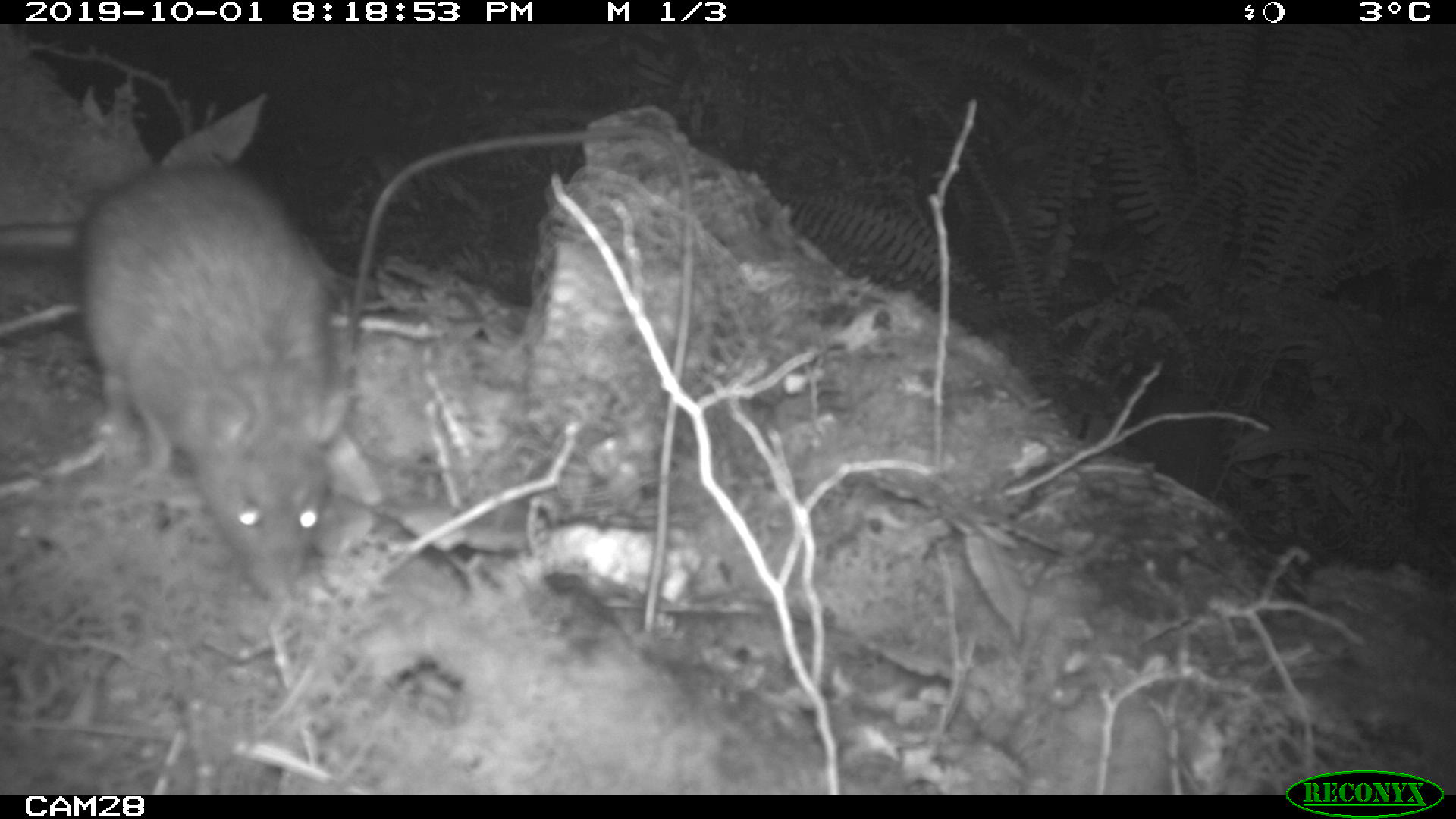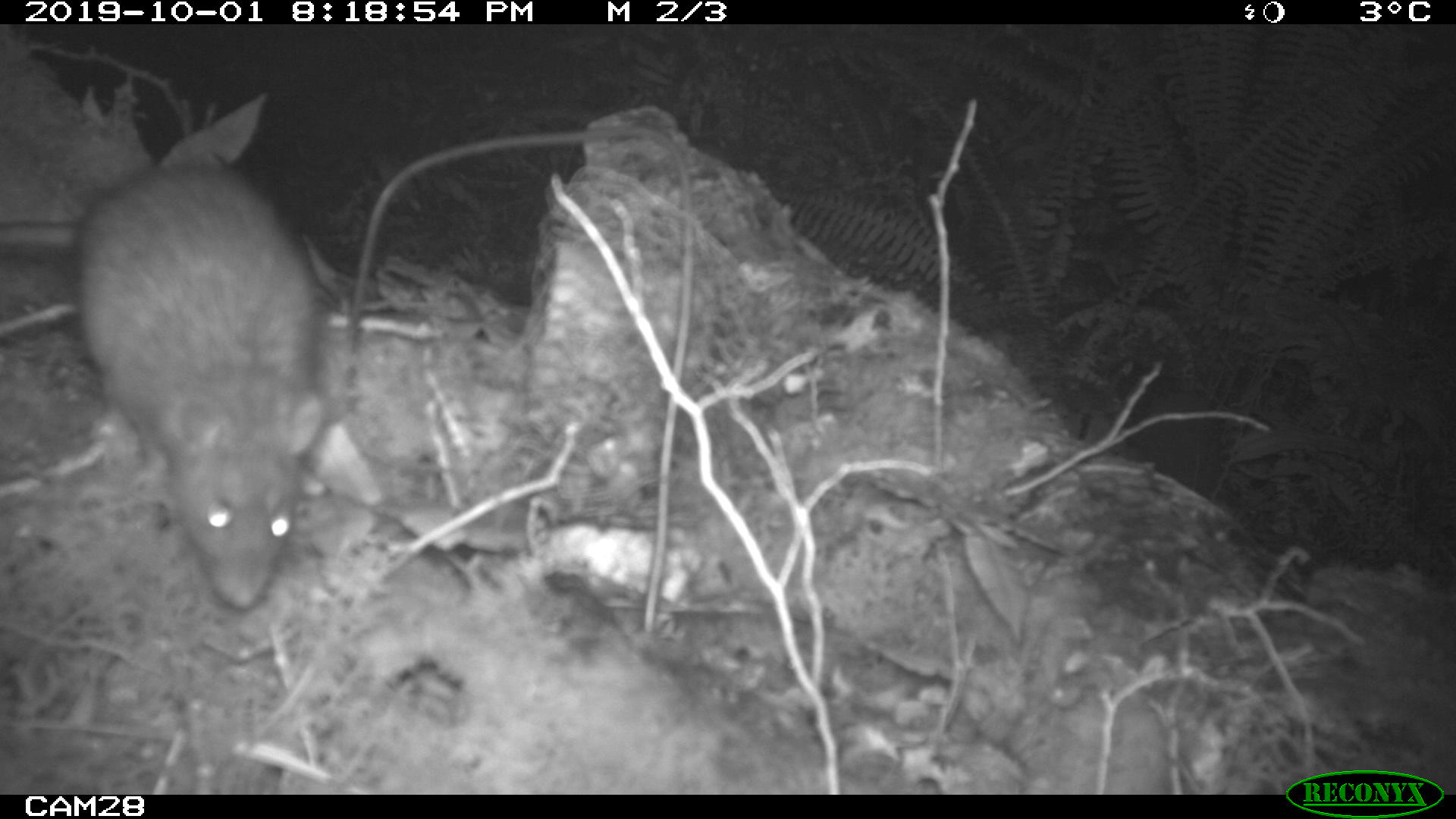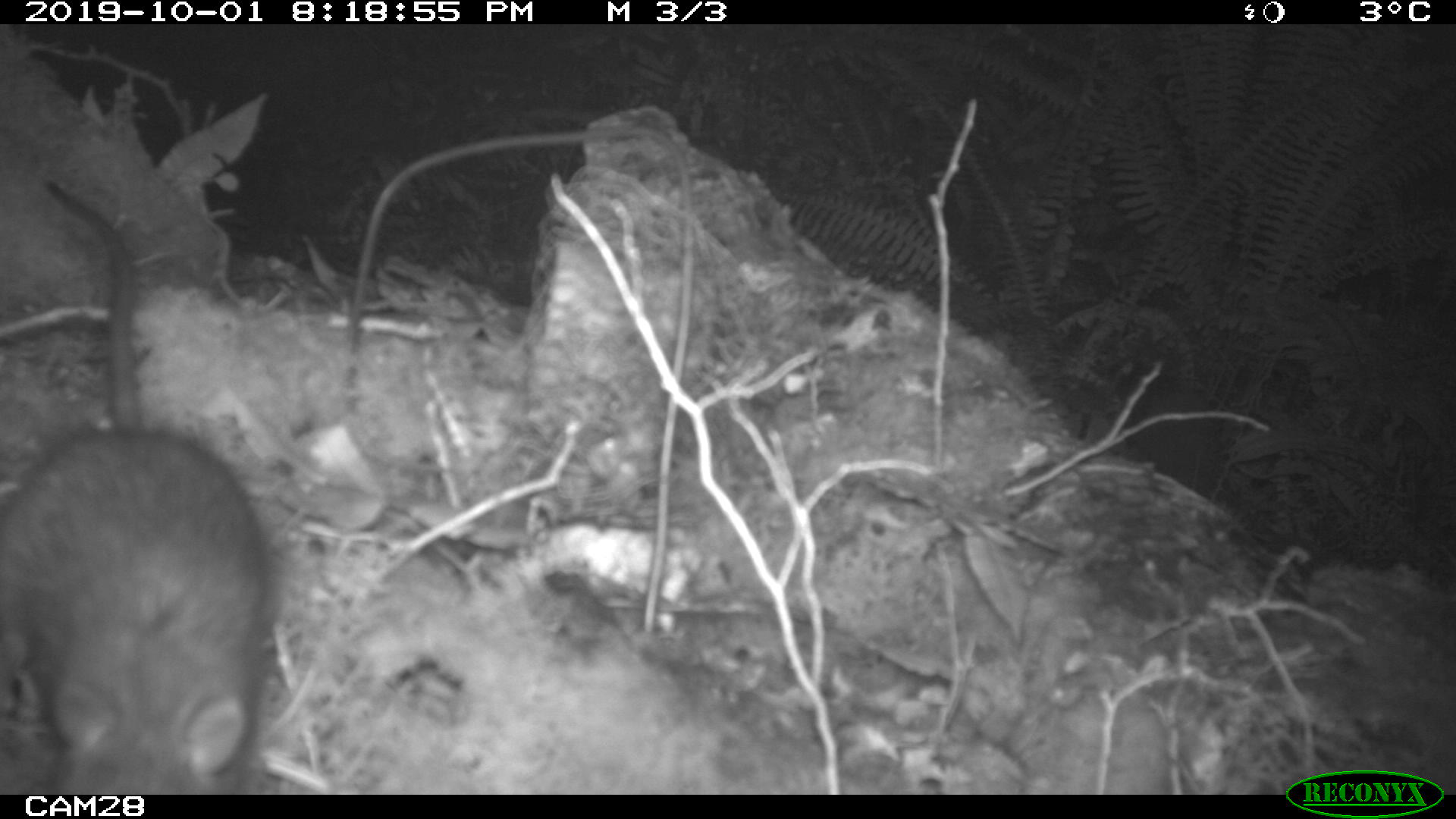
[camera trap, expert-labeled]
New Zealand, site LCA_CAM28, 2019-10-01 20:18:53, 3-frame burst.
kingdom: Animalia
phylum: Chordata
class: Mammalia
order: Rodentia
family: Muridae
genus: Rattus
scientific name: Rattus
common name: rat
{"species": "rat (Rattus)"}